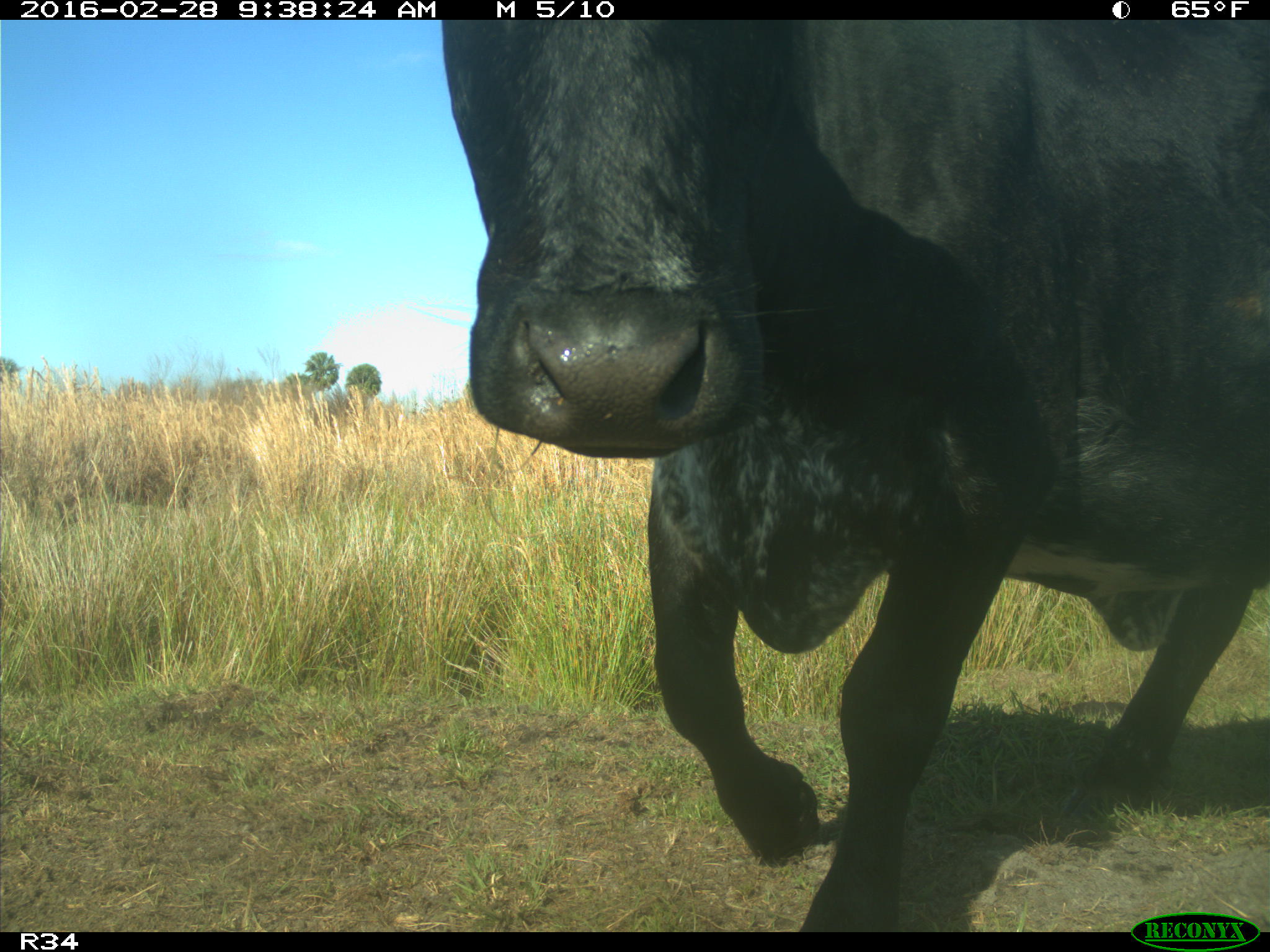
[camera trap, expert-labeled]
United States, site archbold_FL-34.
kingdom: Animalia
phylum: Chordata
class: Mammalia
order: Artiodactyla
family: Bovidae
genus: Bos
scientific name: Bos taurus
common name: domestic cow